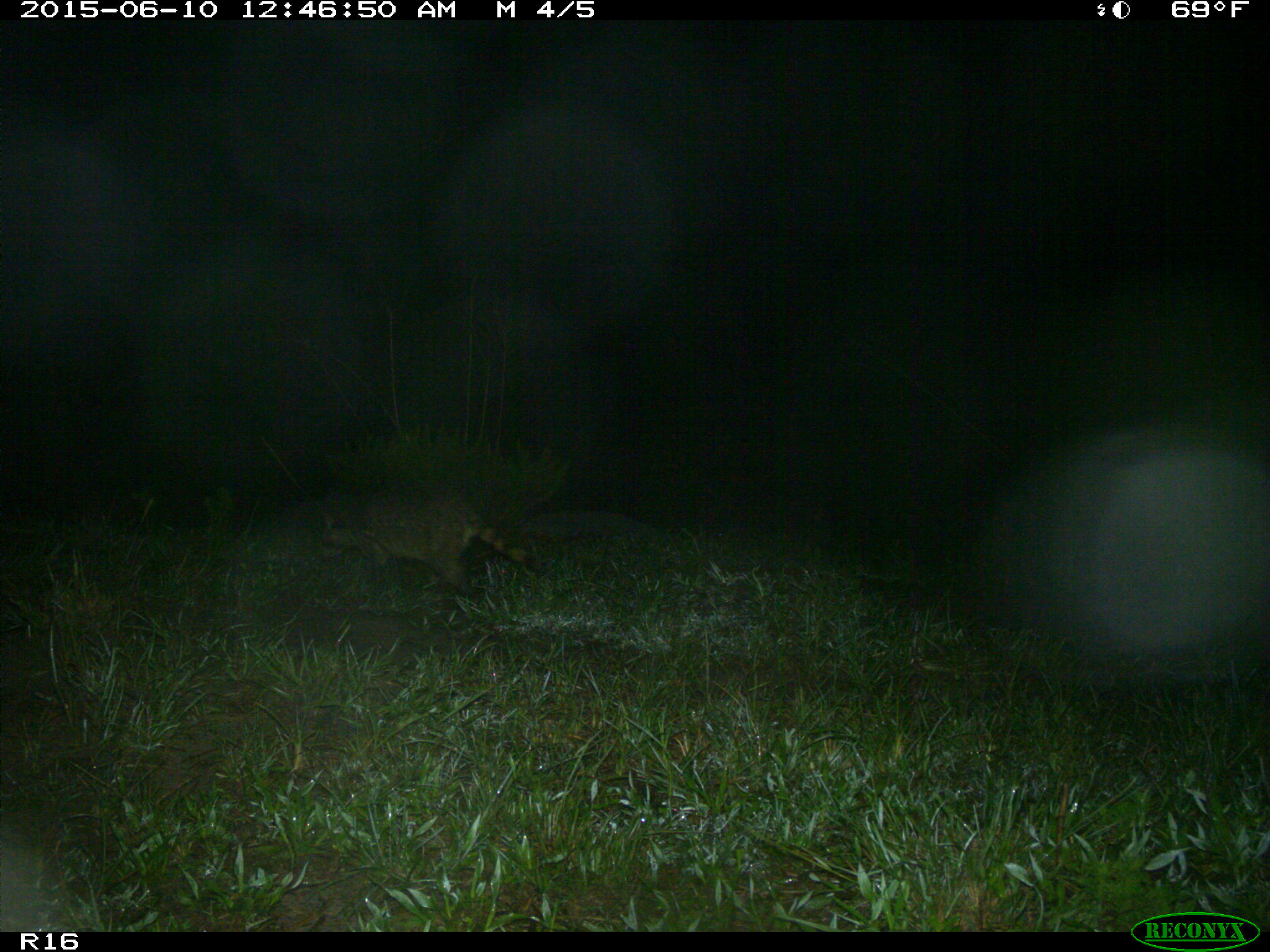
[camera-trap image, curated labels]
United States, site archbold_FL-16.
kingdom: Animalia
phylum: Chordata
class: Mammalia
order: Carnivora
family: Procyonidae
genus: Procyon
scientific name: Procyon lotor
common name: common raccoon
Procyon lotor (common raccoon).